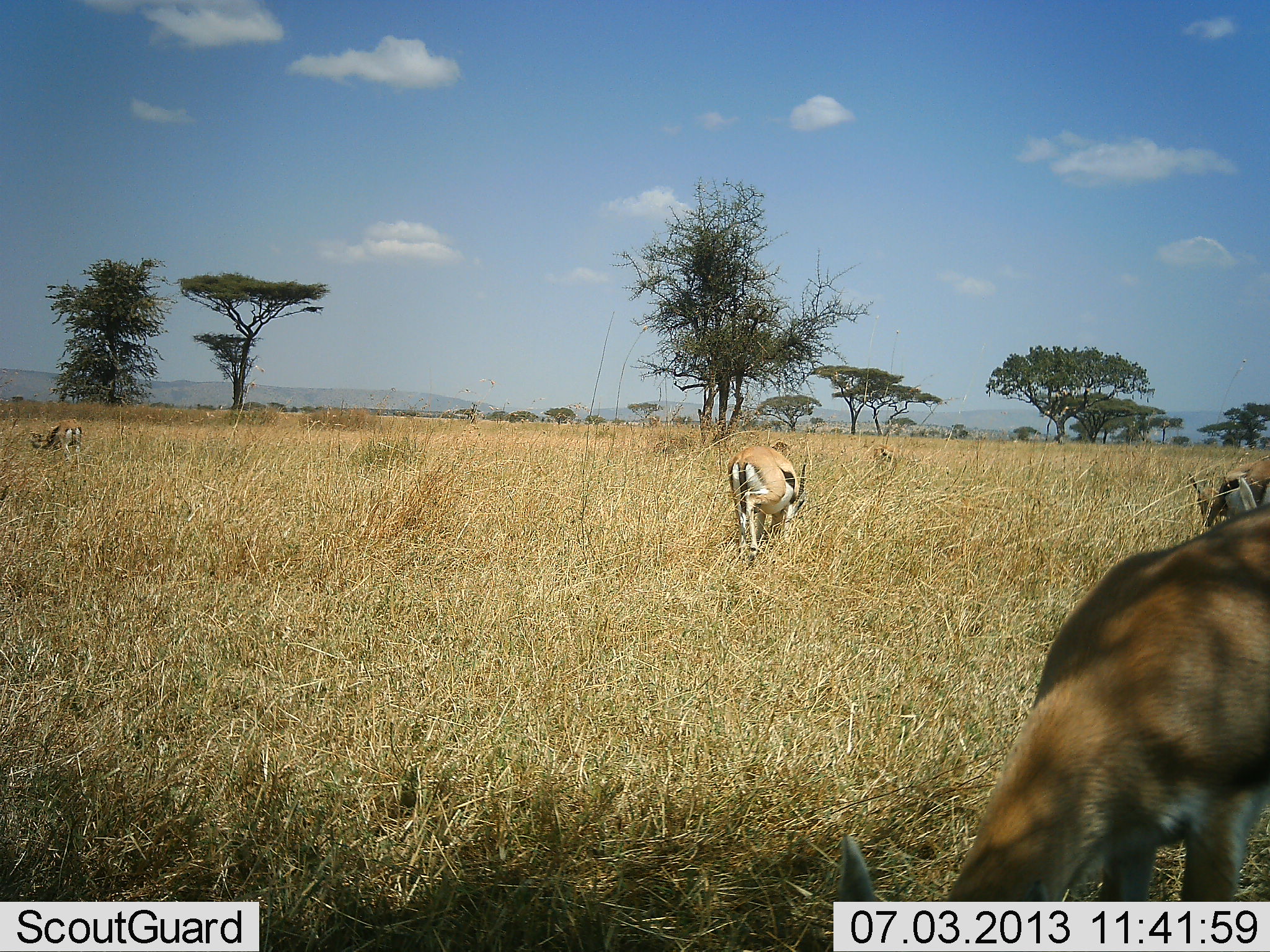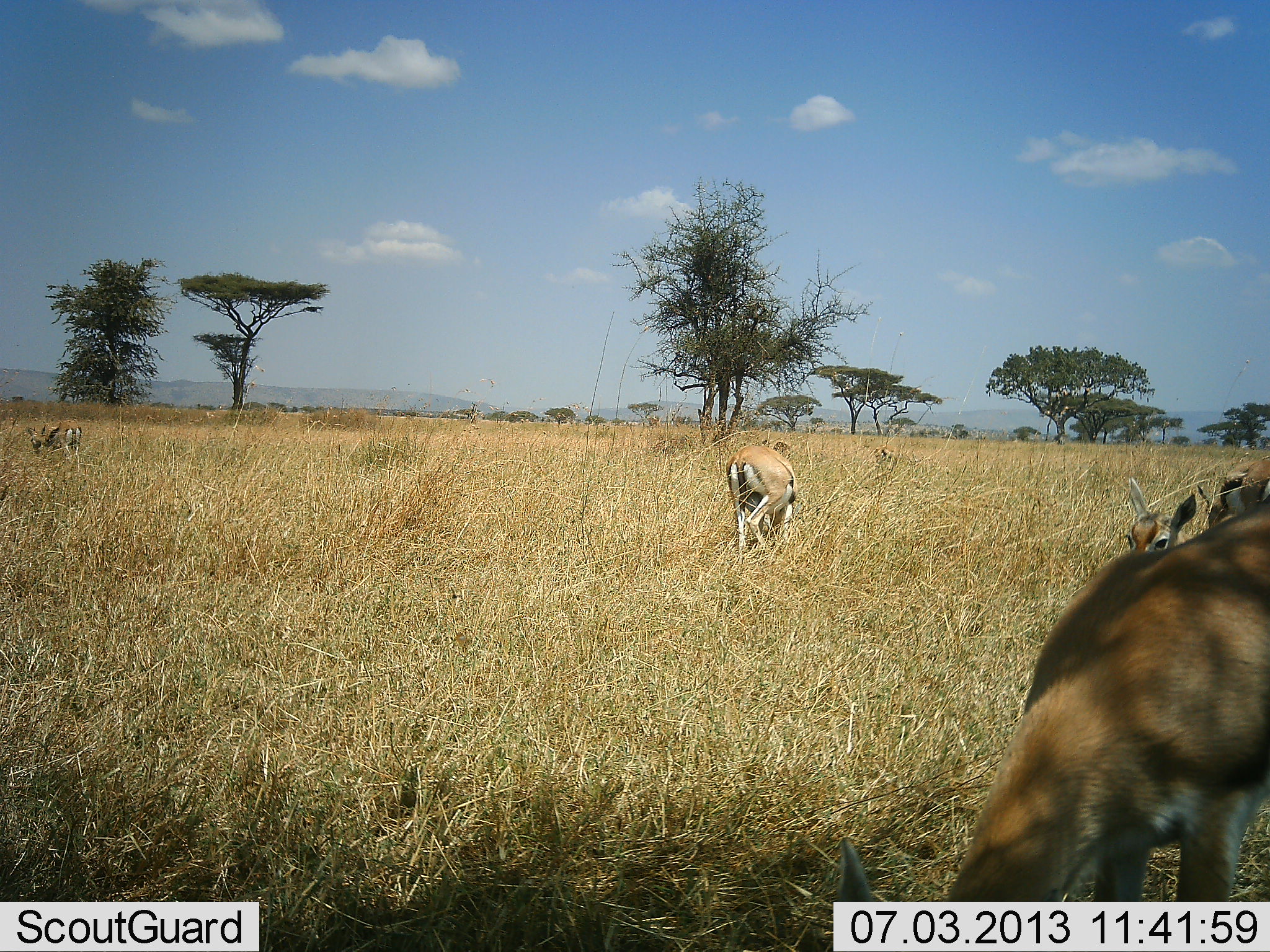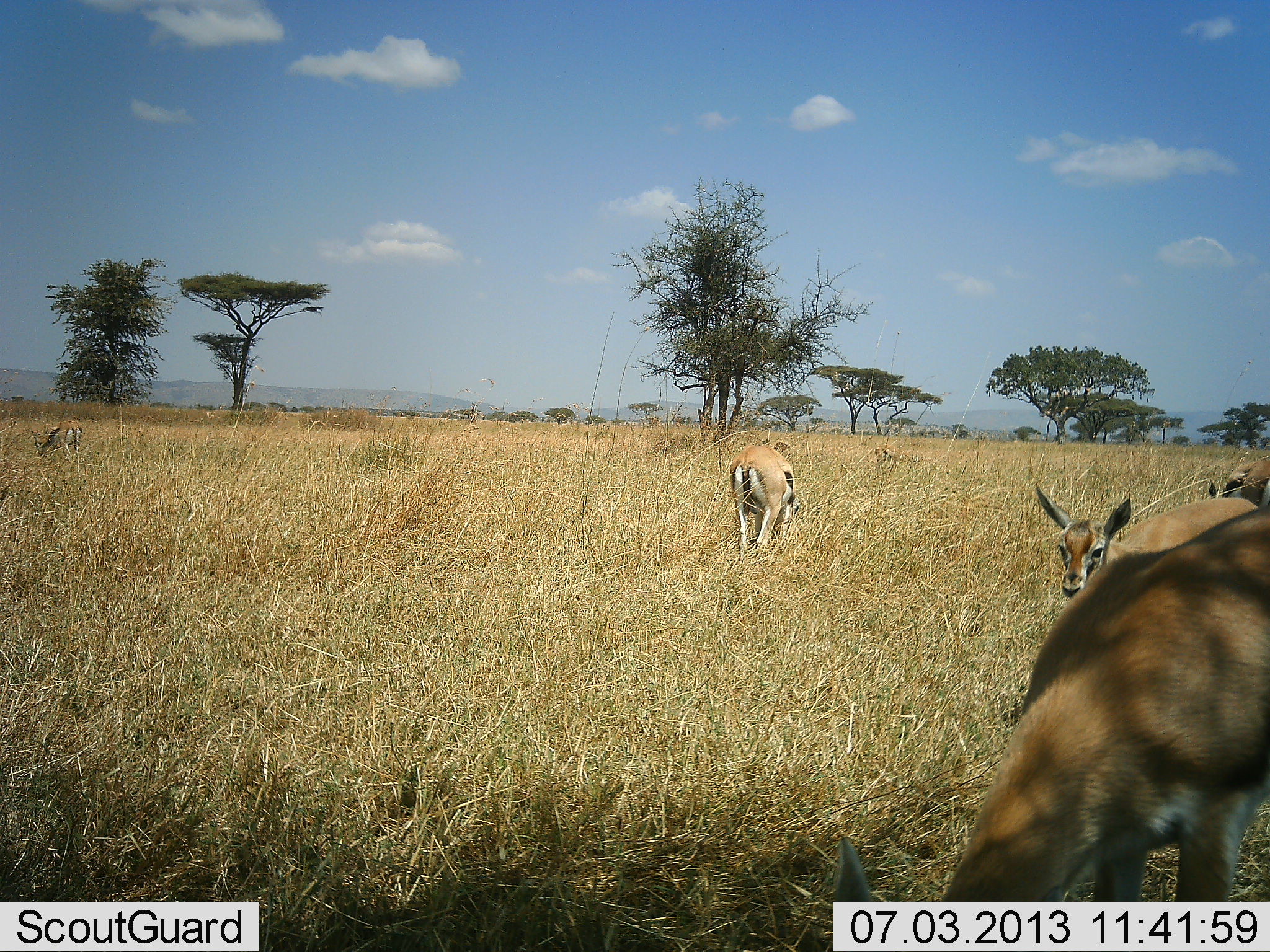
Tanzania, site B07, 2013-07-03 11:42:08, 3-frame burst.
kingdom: Animalia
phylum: Chordata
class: Mammalia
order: Artiodactyla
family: Bovidae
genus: Eudorcas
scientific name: Eudorcas thomsonii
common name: thomson's gazelle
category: gazellethomsons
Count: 5.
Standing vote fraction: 80%.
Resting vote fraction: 0%.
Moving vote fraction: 30%.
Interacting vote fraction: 0%.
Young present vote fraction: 20%.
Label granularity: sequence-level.